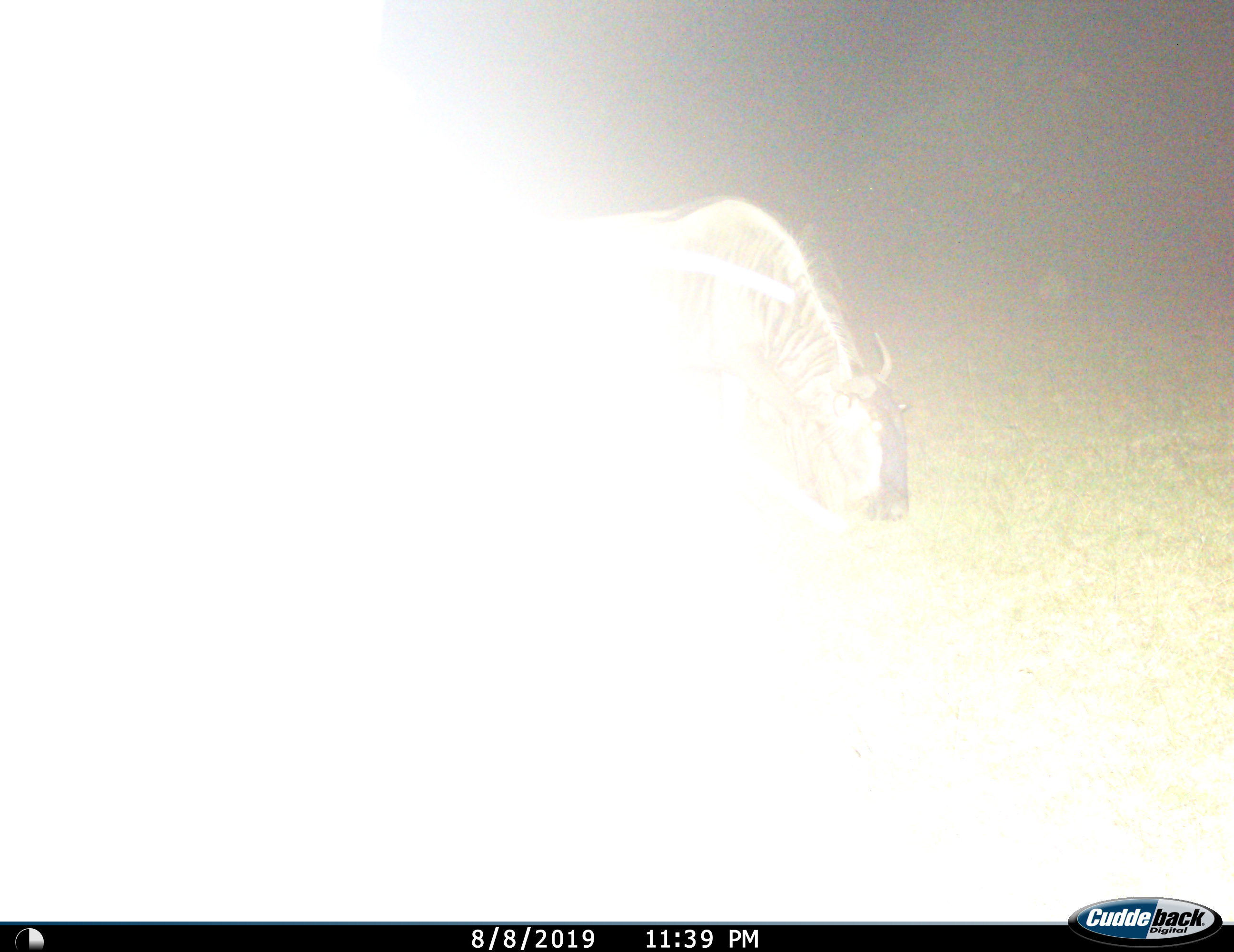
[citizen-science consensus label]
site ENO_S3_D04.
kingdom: Animalia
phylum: Chordata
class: Mammalia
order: Artiodactyla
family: Bovidae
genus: Connochaetes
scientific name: Connochaetes taurinus taurinus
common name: blue wildebeest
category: wildebeestblue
Wildebeestblue (blue wildebeest) (Connochaetes taurinus taurinus), count 1. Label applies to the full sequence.